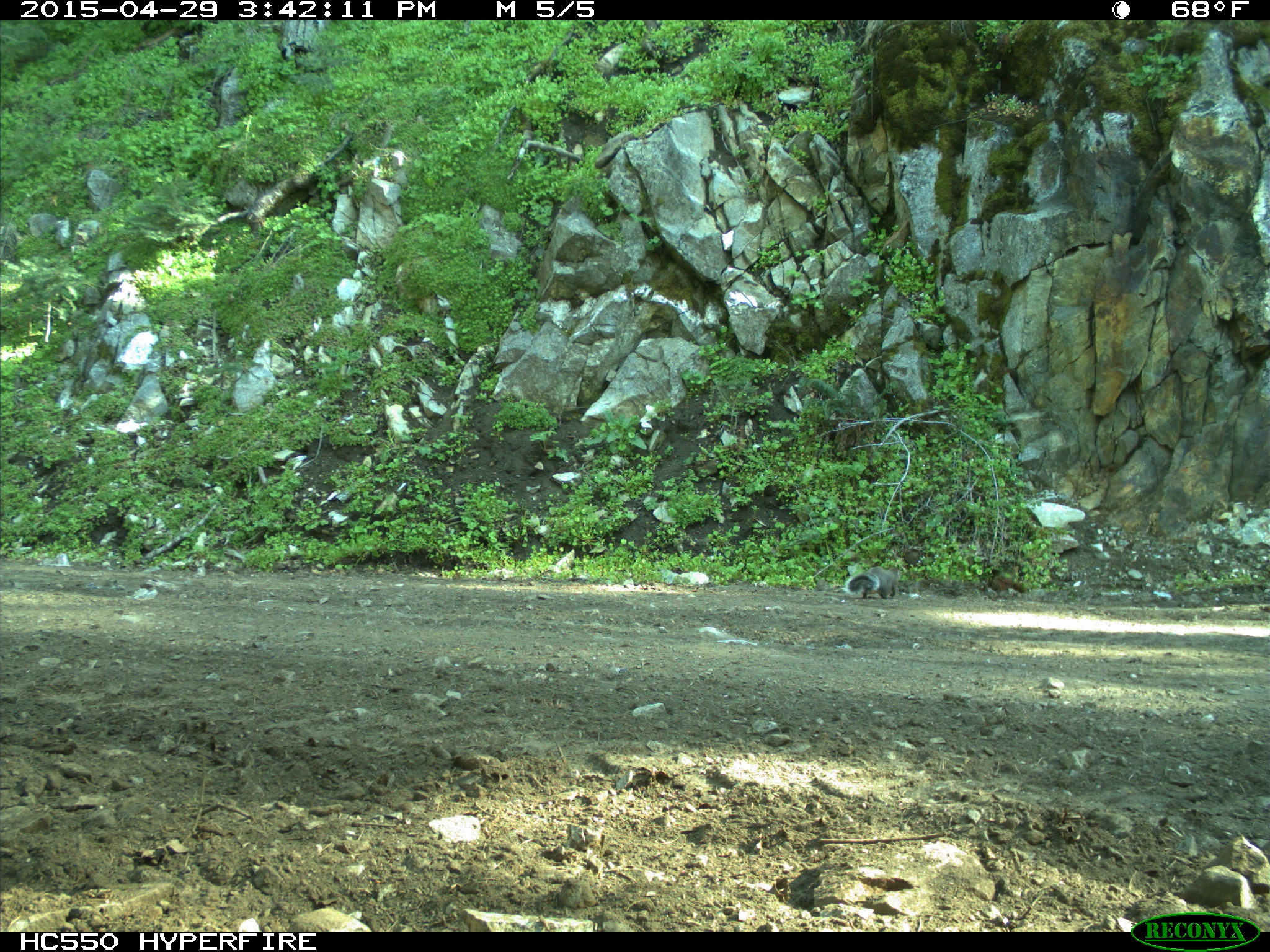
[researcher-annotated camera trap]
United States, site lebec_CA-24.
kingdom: Animalia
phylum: Chordata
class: Mammalia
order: Rodentia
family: Sciuridae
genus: Sciurus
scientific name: Sciurus carolinensis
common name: eastern gray squirrel